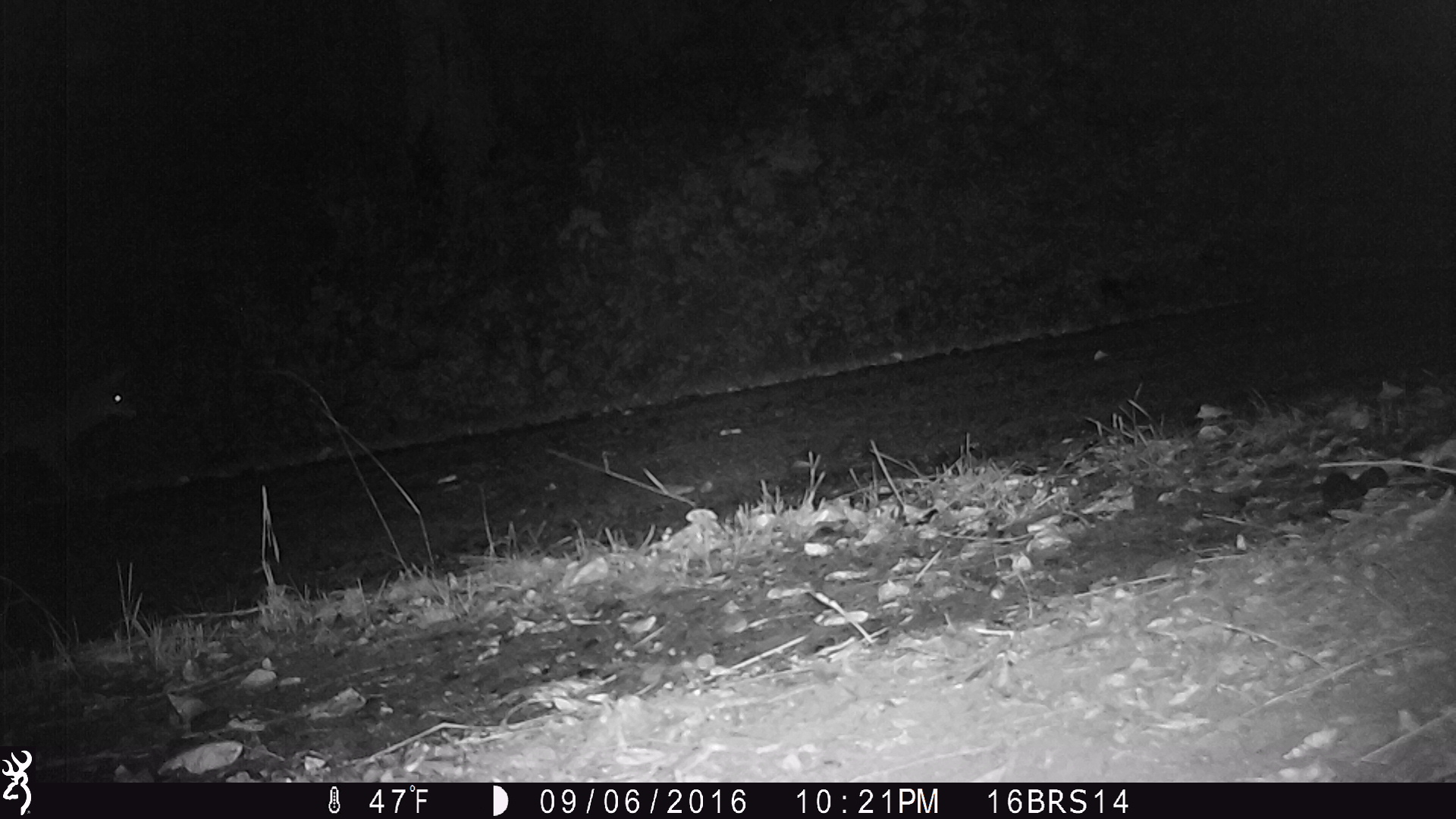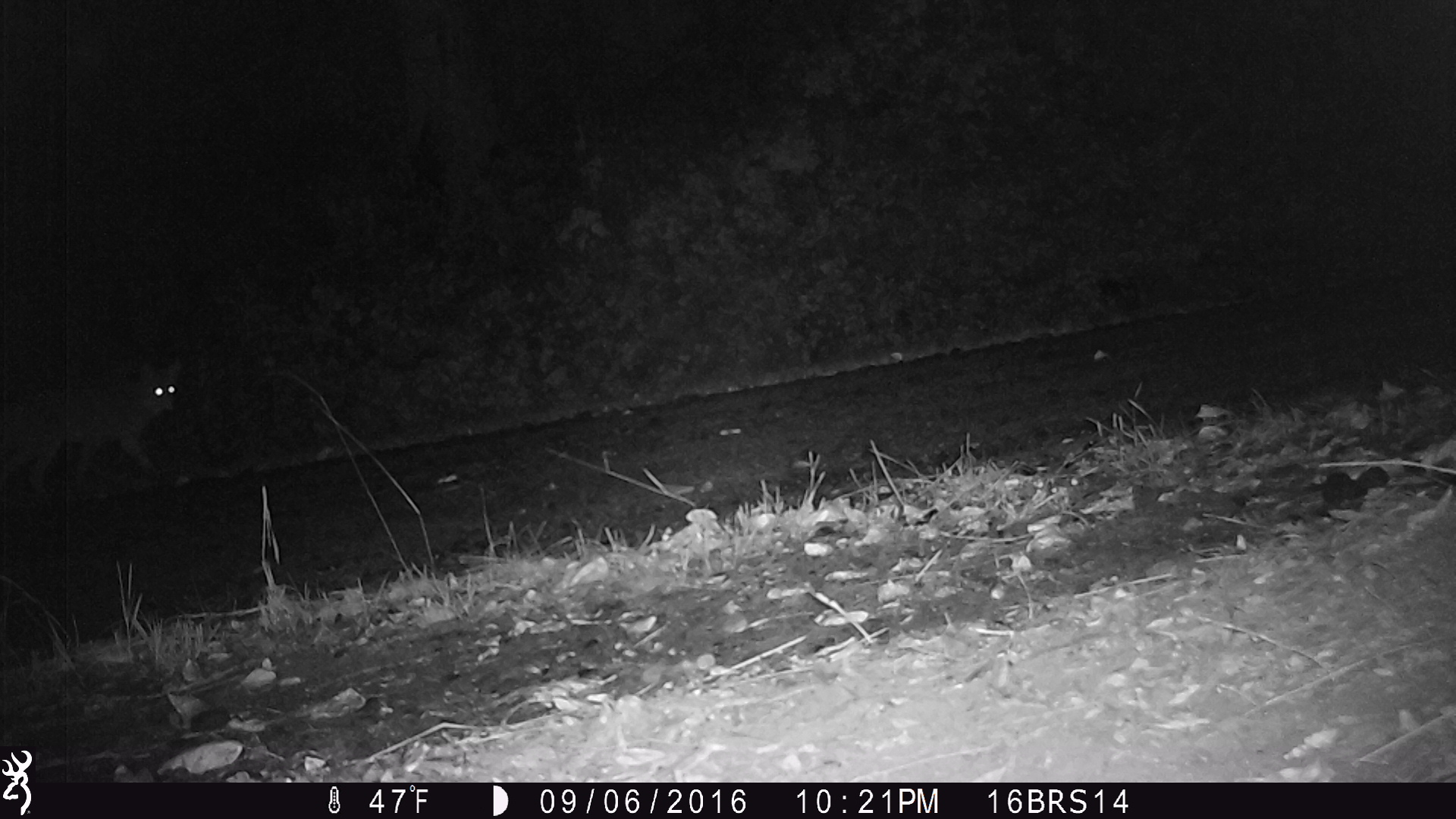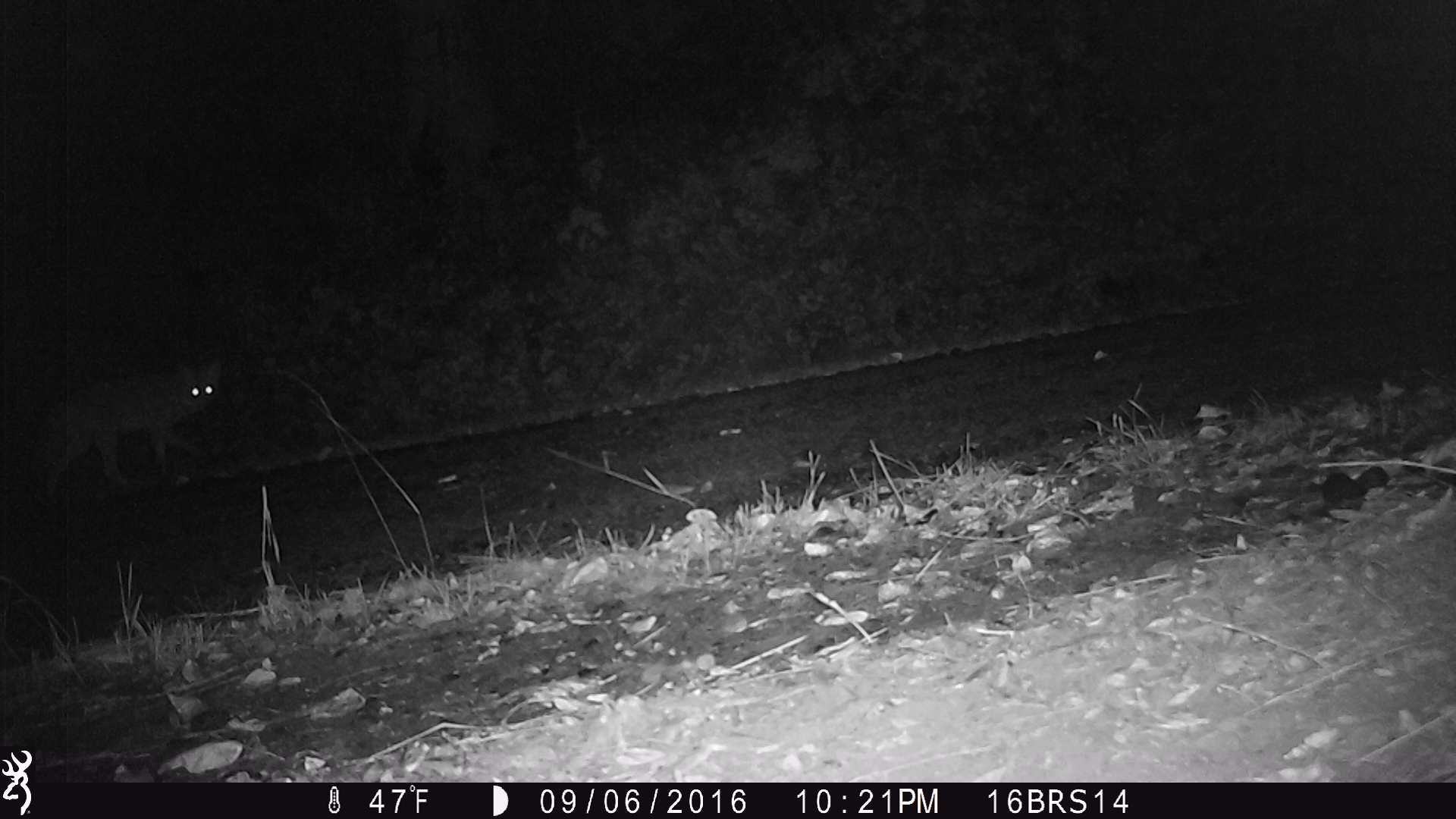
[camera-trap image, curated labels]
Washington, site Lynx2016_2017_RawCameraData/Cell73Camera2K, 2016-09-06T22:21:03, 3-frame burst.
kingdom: Animalia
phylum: Chordata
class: Mammalia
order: Carnivora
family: Canidae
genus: Canis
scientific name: Canis latrans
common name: coyote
Canis latrans (coyote). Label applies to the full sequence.